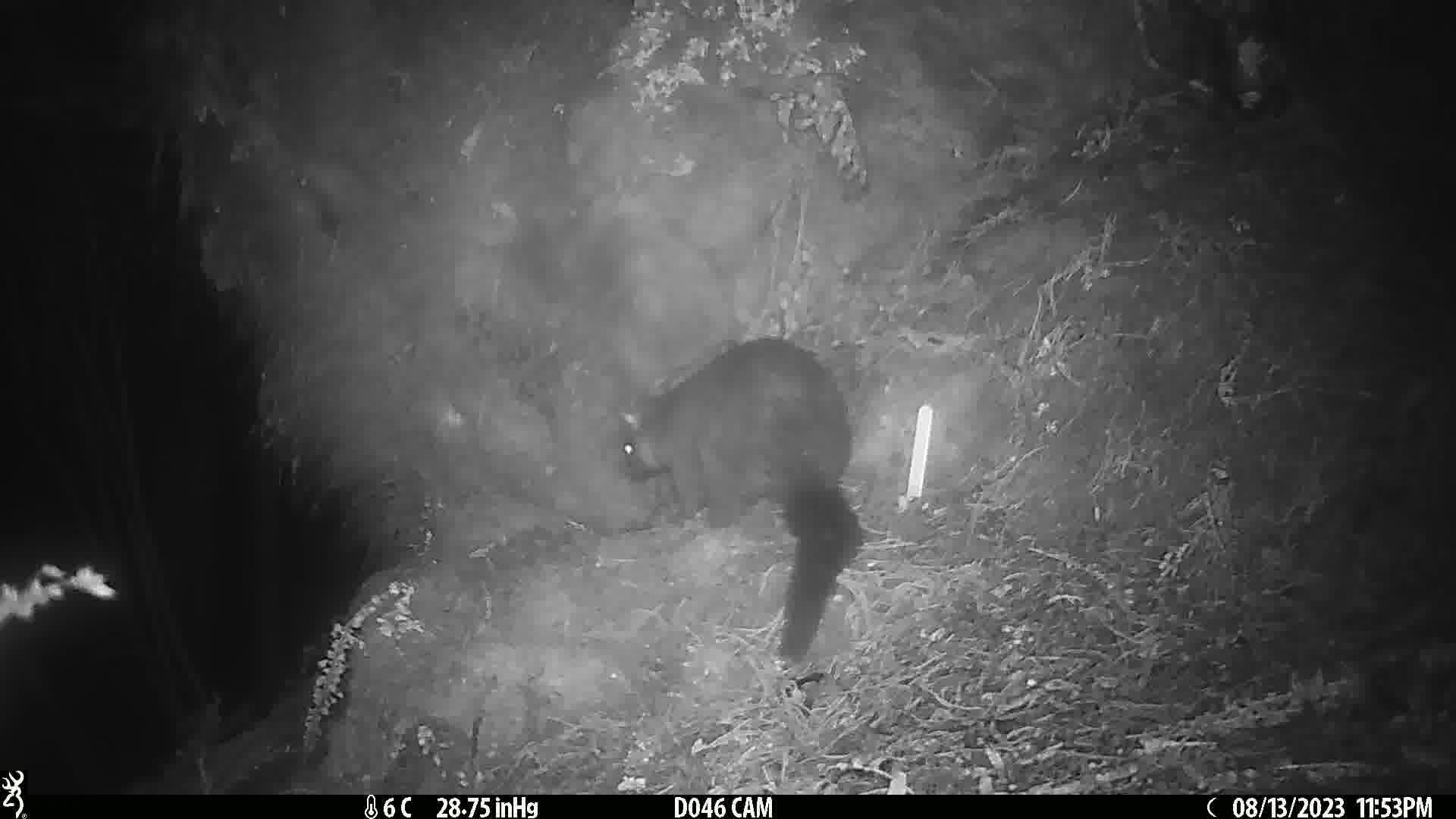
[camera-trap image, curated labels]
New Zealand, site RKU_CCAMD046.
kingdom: Animalia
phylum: Chordata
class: Mammalia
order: Diprotodontia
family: Phalangeridae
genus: Trichosurus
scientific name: Trichosurus vulpecula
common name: common brushtail possum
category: possum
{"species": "possum (common brushtail possum) (Trichosurus vulpecula)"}